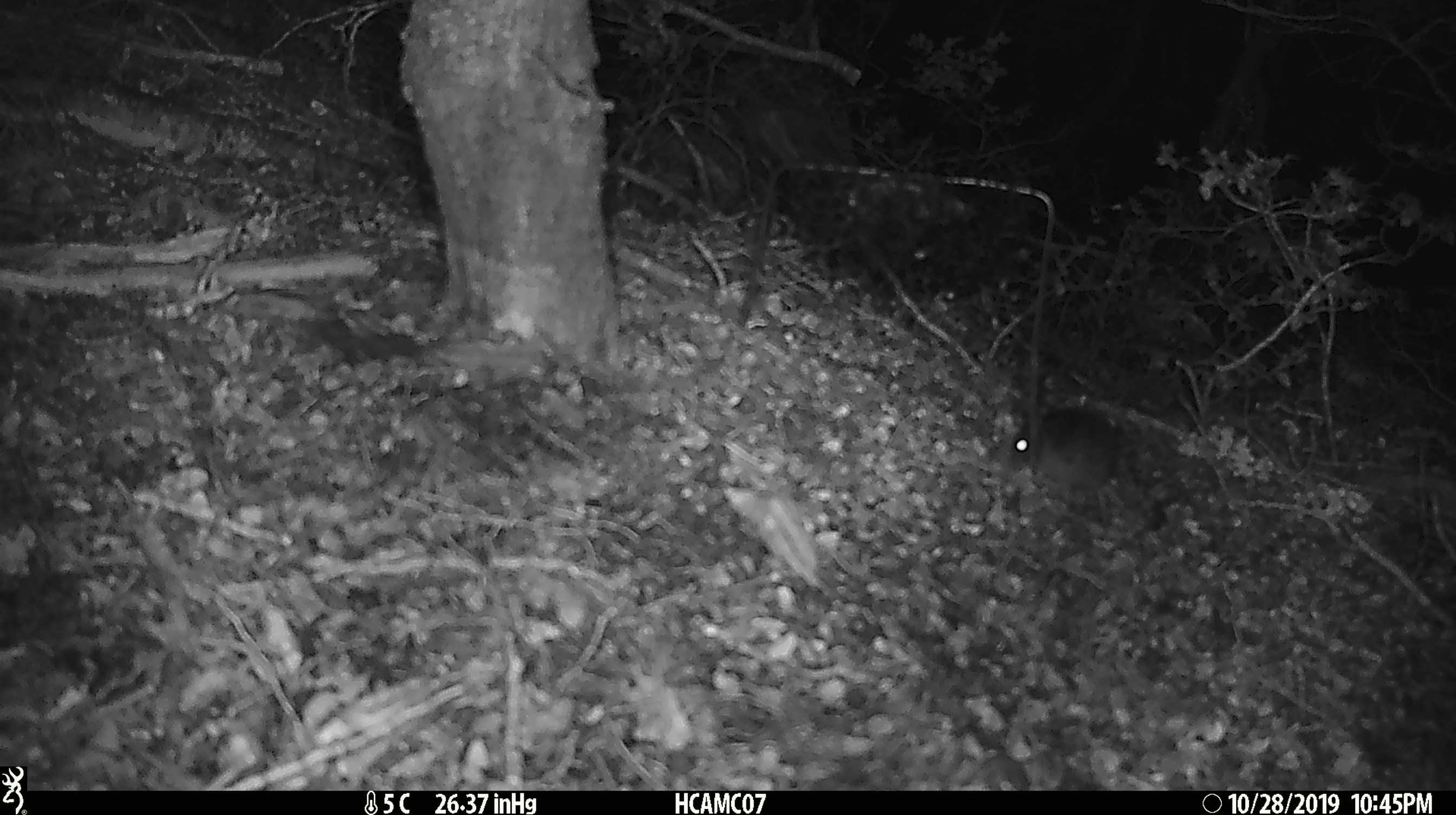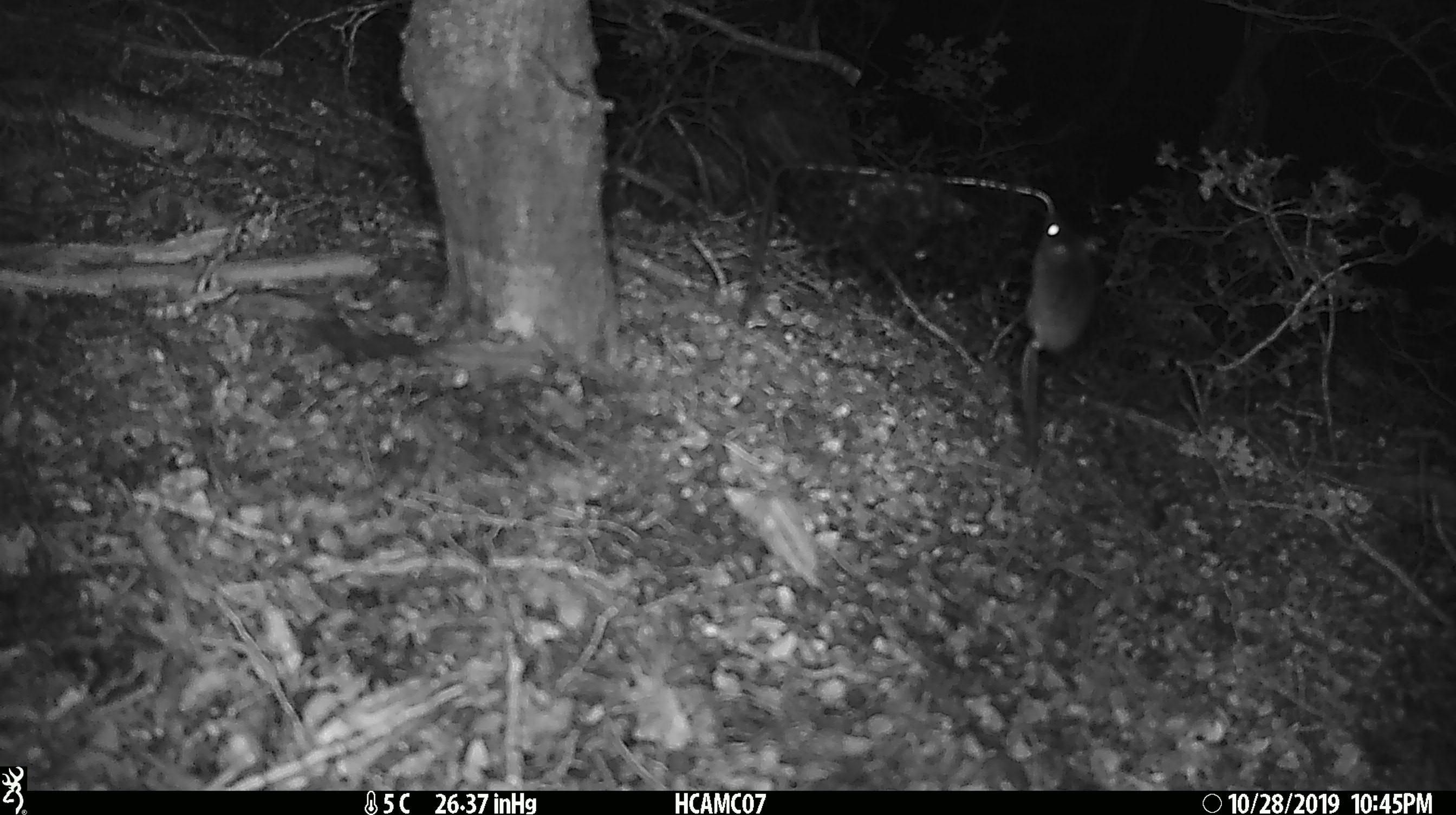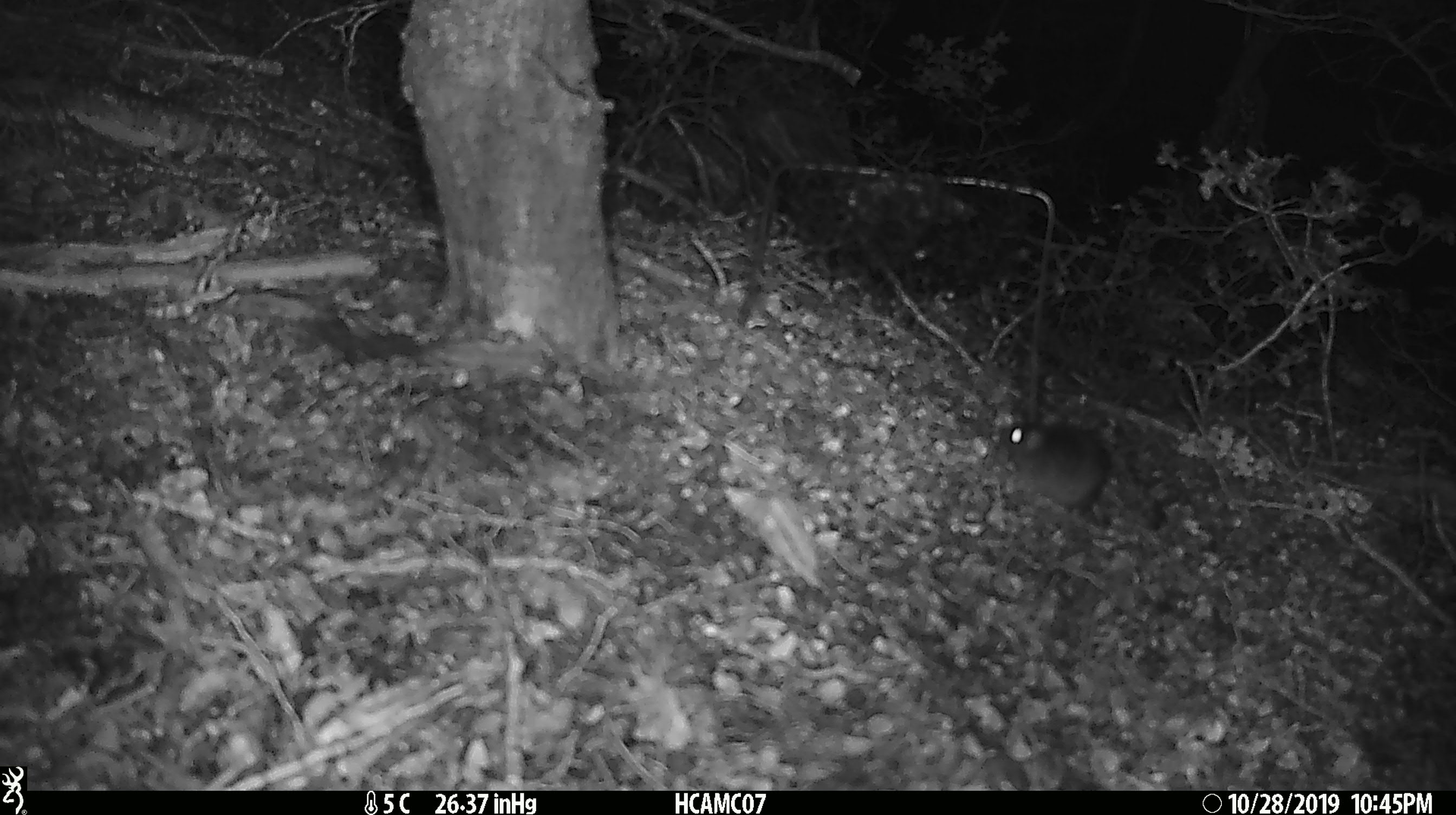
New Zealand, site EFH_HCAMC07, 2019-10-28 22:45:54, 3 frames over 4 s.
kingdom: Animalia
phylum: Chordata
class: Mammalia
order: Rodentia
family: Muridae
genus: Mus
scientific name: Mus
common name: mouse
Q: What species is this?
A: Mouse (Mus).